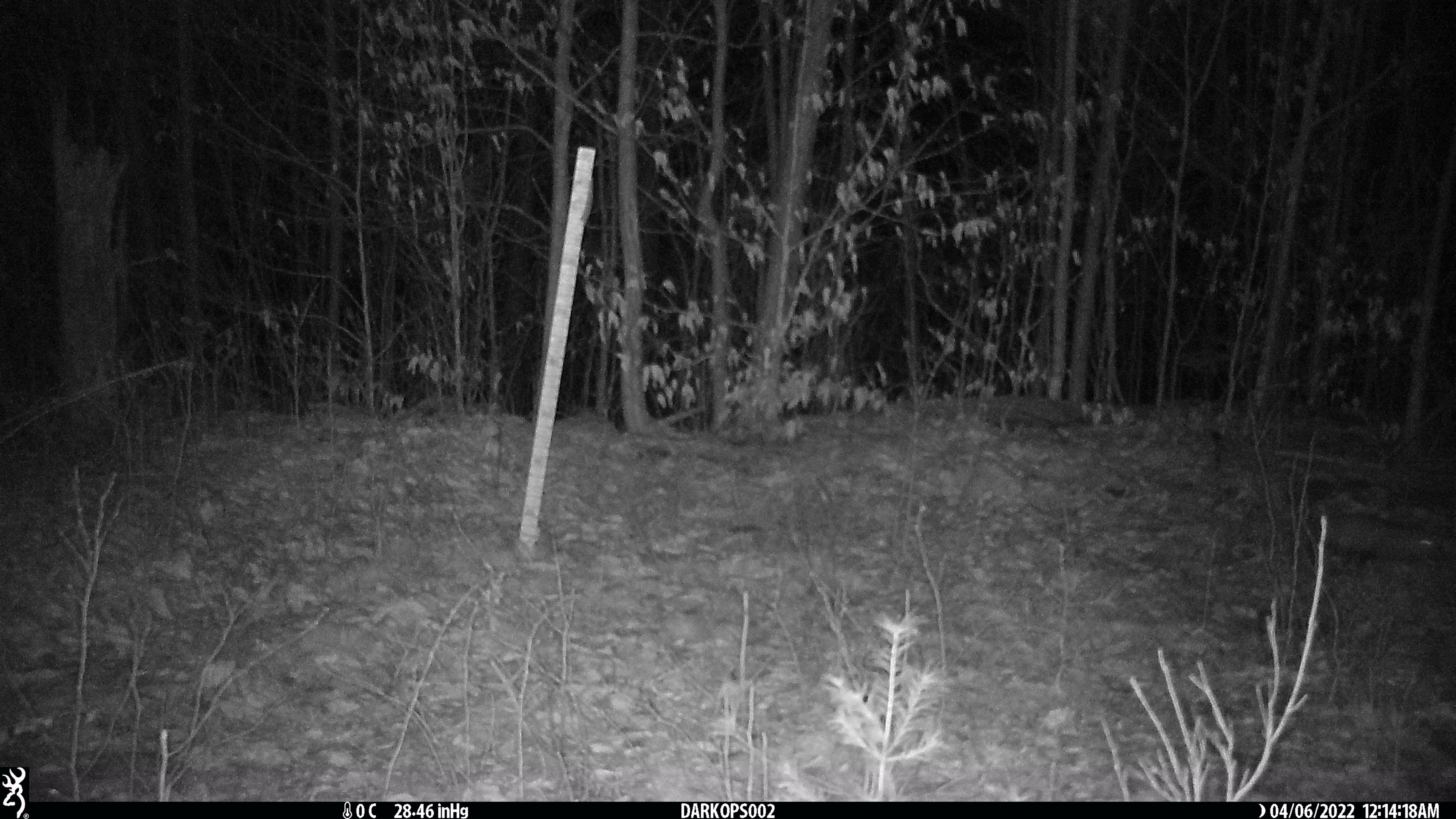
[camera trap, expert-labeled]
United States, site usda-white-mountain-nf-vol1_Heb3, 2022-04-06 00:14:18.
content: unidentified animal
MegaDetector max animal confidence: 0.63